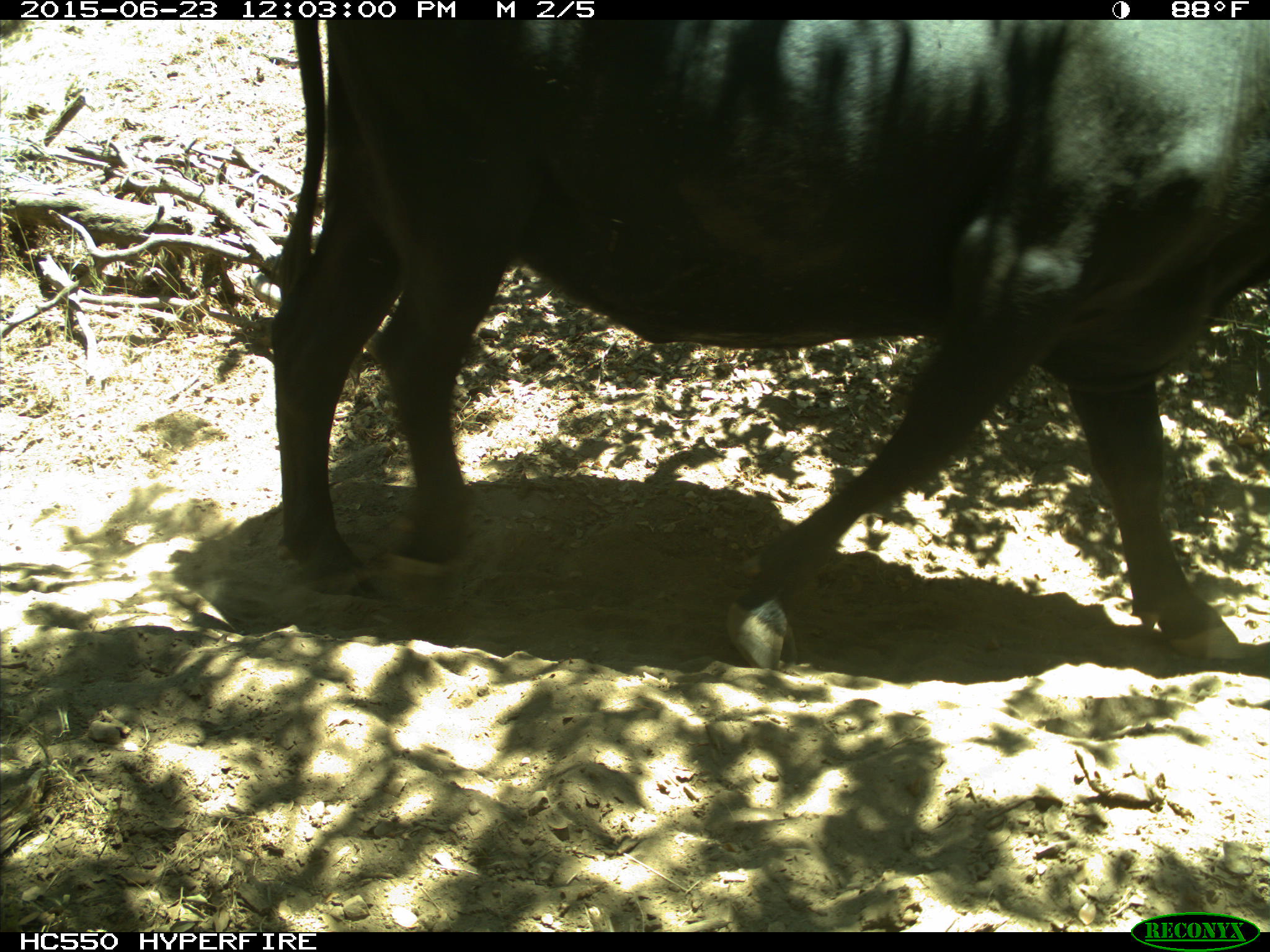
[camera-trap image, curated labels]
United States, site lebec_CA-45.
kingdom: Animalia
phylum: Chordata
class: Mammalia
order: Artiodactyla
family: Bovidae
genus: Bos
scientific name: Bos taurus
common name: domestic cow